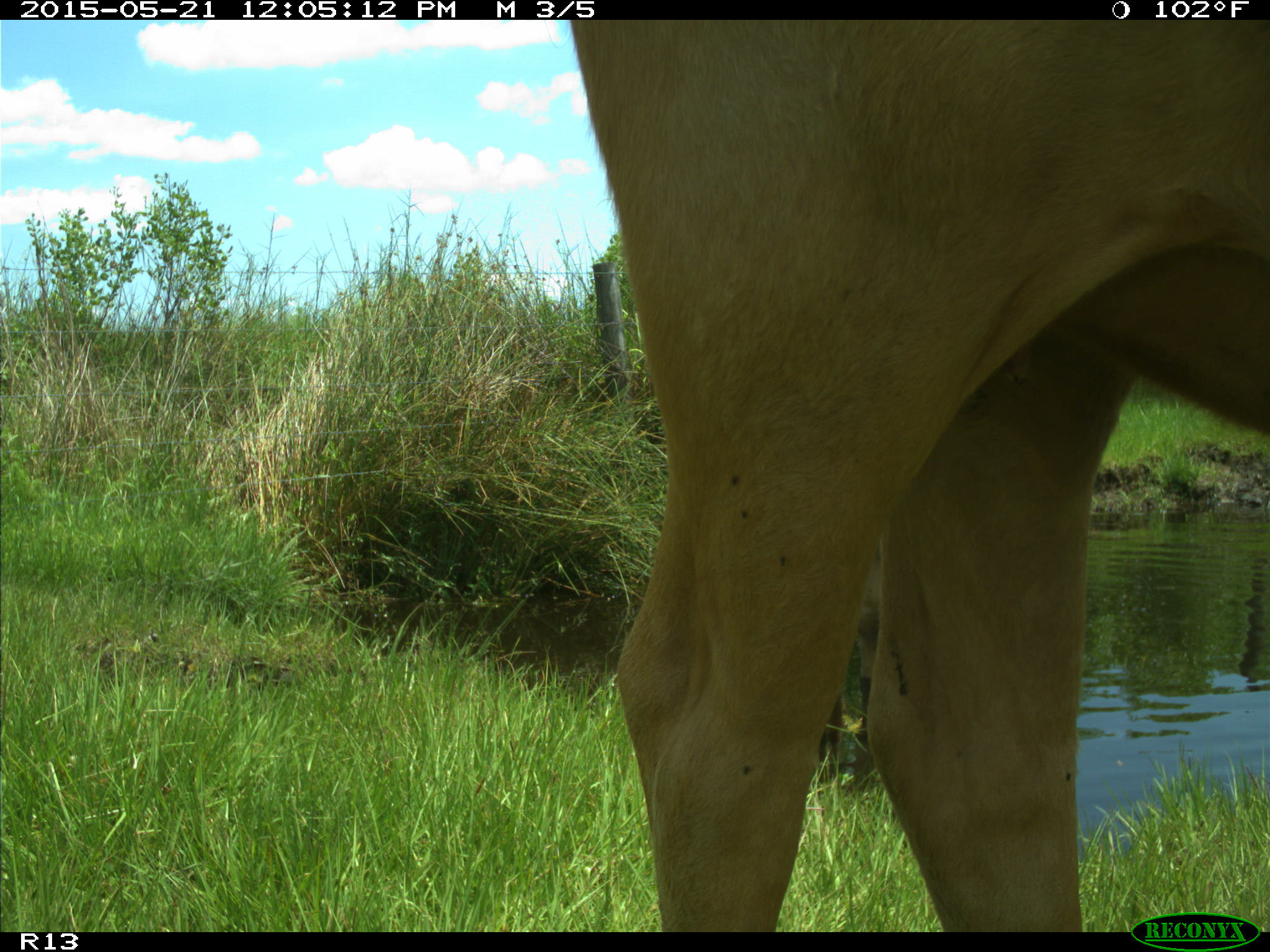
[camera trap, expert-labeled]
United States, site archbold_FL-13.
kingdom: Animalia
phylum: Chordata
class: Mammalia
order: Artiodactyla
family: Bovidae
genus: Bos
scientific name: Bos taurus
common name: domestic cow